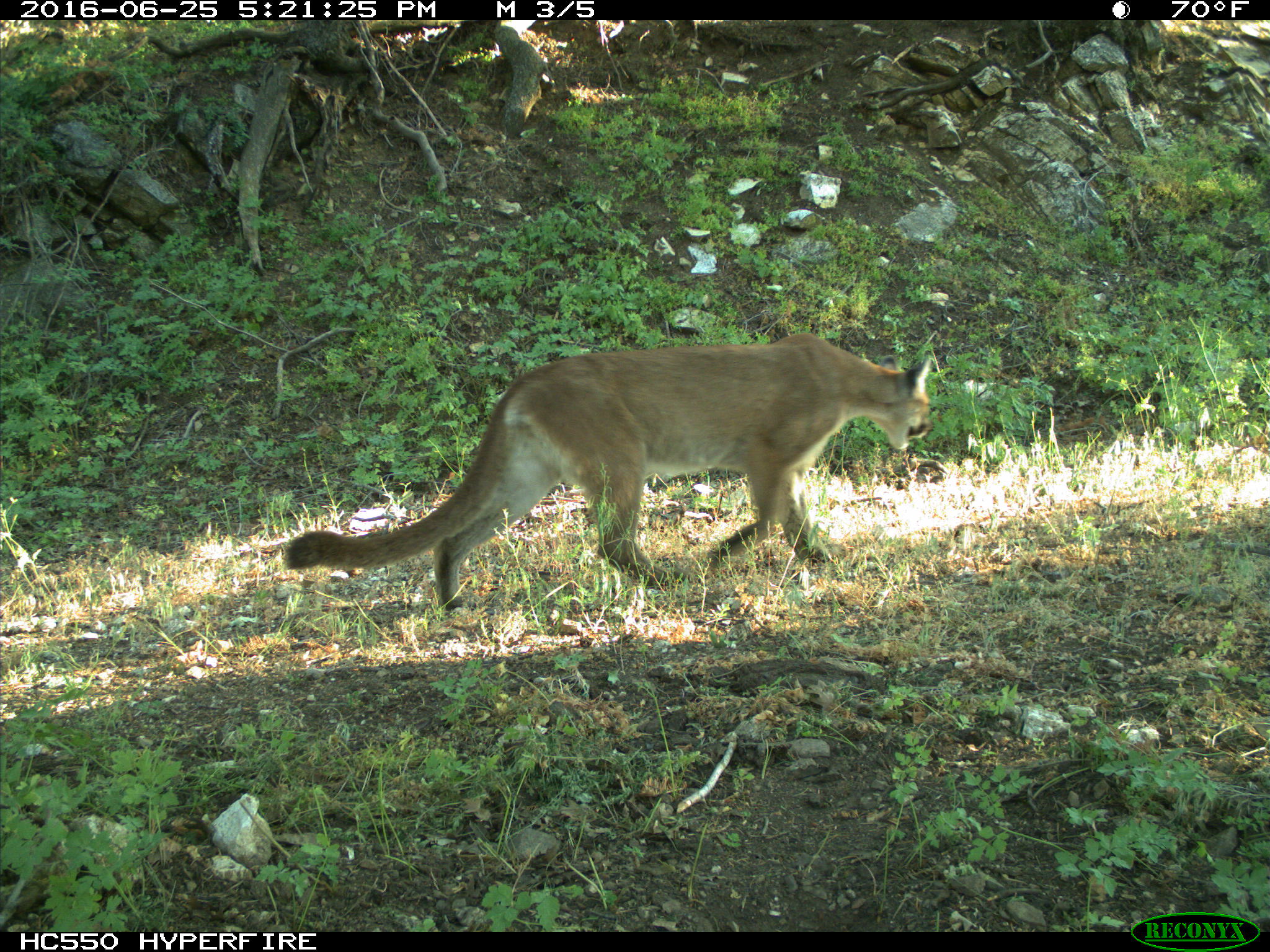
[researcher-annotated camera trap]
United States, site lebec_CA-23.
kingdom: Animalia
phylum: Chordata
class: Mammalia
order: Carnivora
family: Felidae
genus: Puma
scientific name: Puma concolor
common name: mountain lion